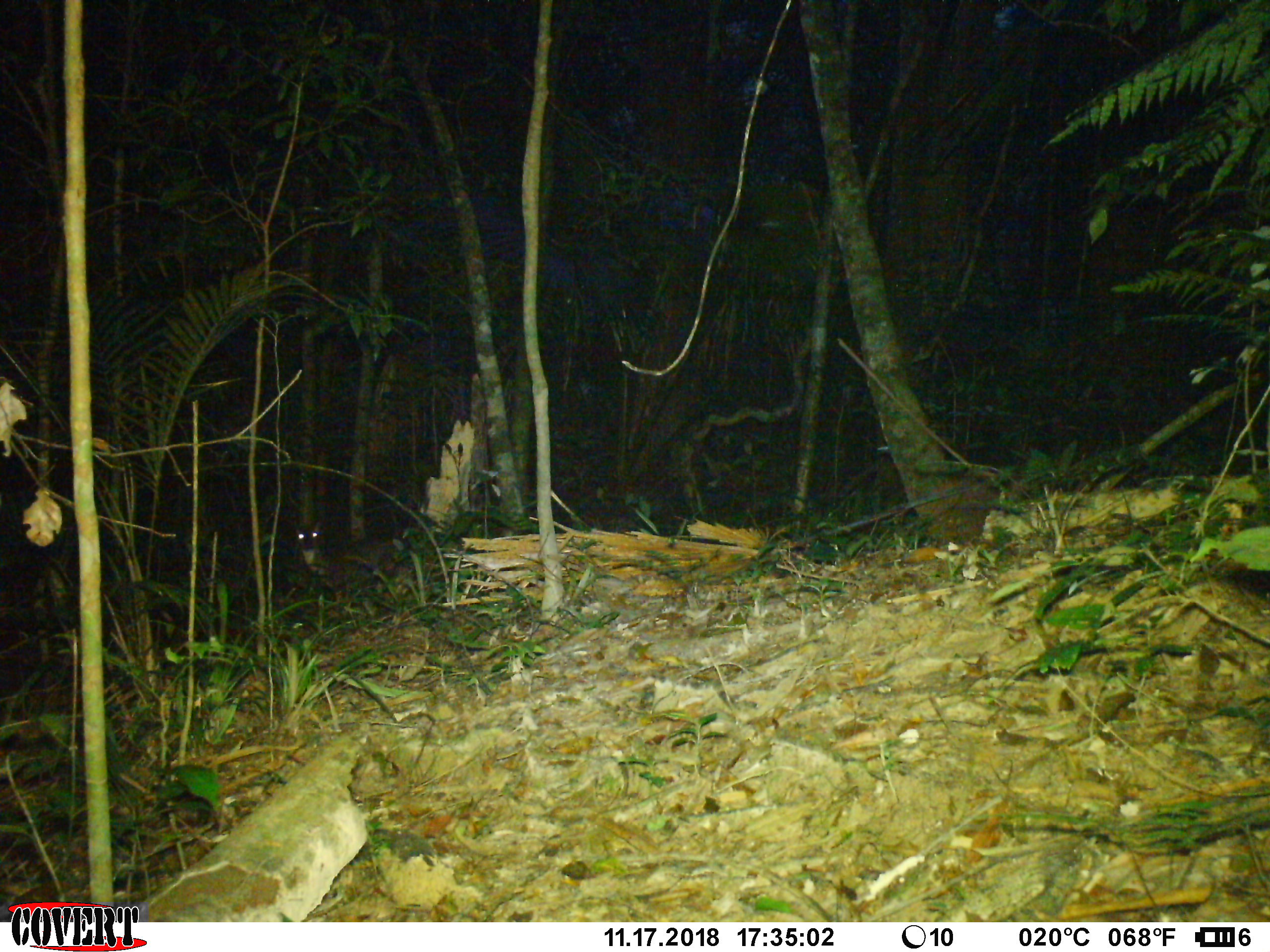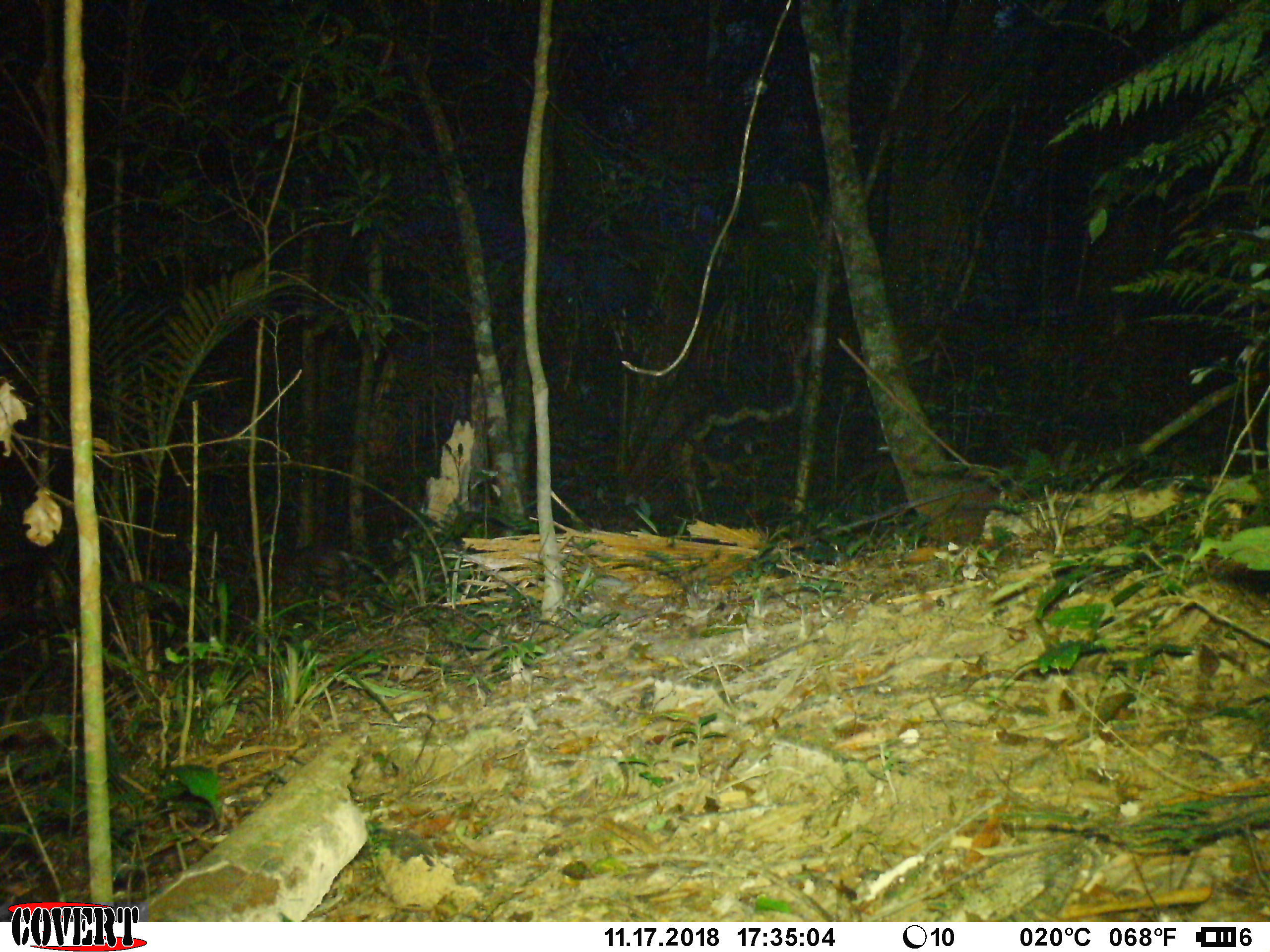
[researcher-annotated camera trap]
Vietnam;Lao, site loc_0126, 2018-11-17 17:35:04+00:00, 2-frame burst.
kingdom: Animalia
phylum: Chordata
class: Mammalia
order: Artiodactyla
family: Cervidae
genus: Muntiacus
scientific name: Muntiacus vuquangensis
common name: large-antlered muntjac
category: large antlered muntjac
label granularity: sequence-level